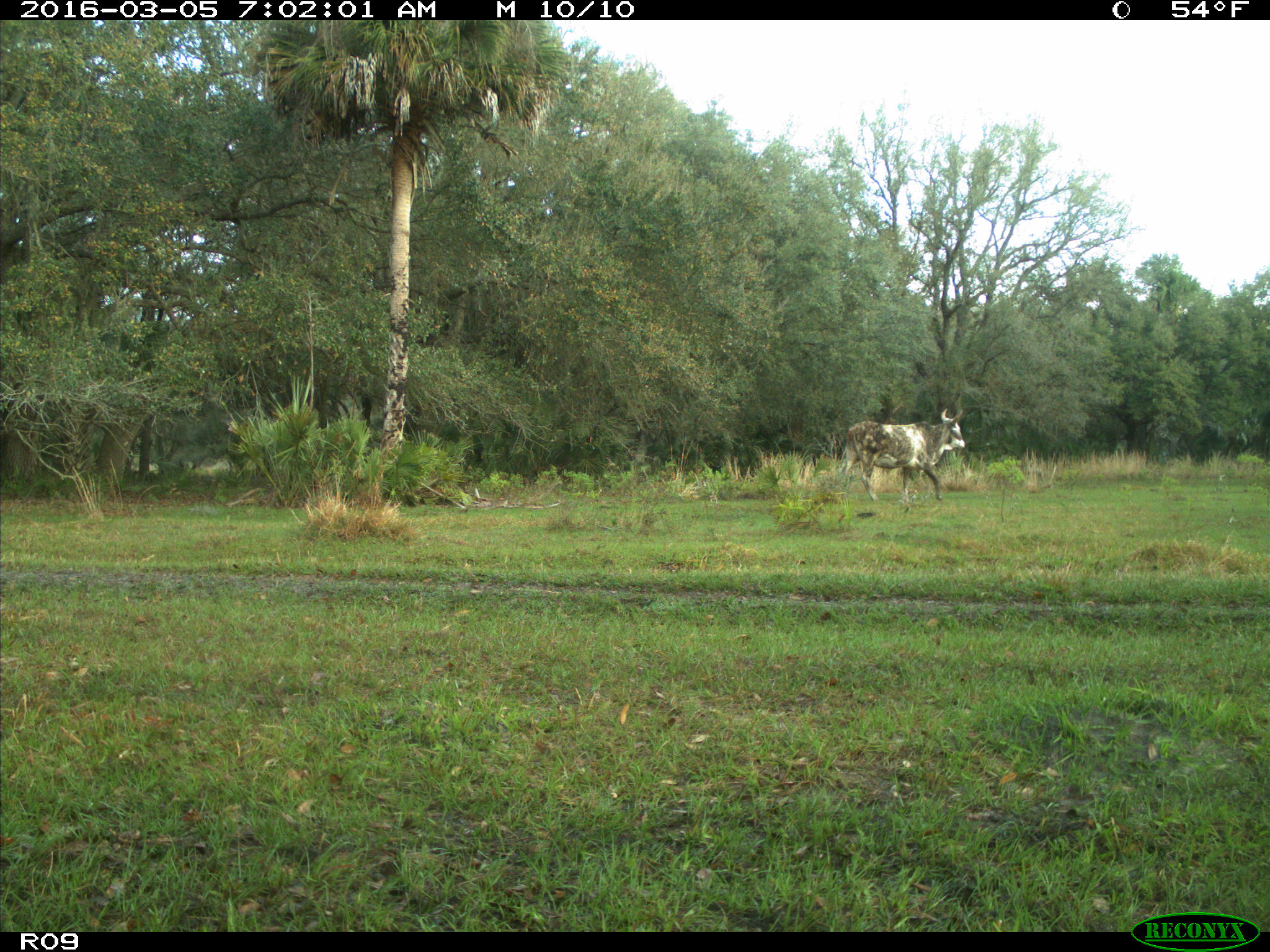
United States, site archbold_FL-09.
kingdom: Animalia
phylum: Chordata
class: Mammalia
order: Artiodactyla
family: Bovidae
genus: Bos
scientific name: Bos taurus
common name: domestic cow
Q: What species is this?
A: Bos taurus (domestic cow).